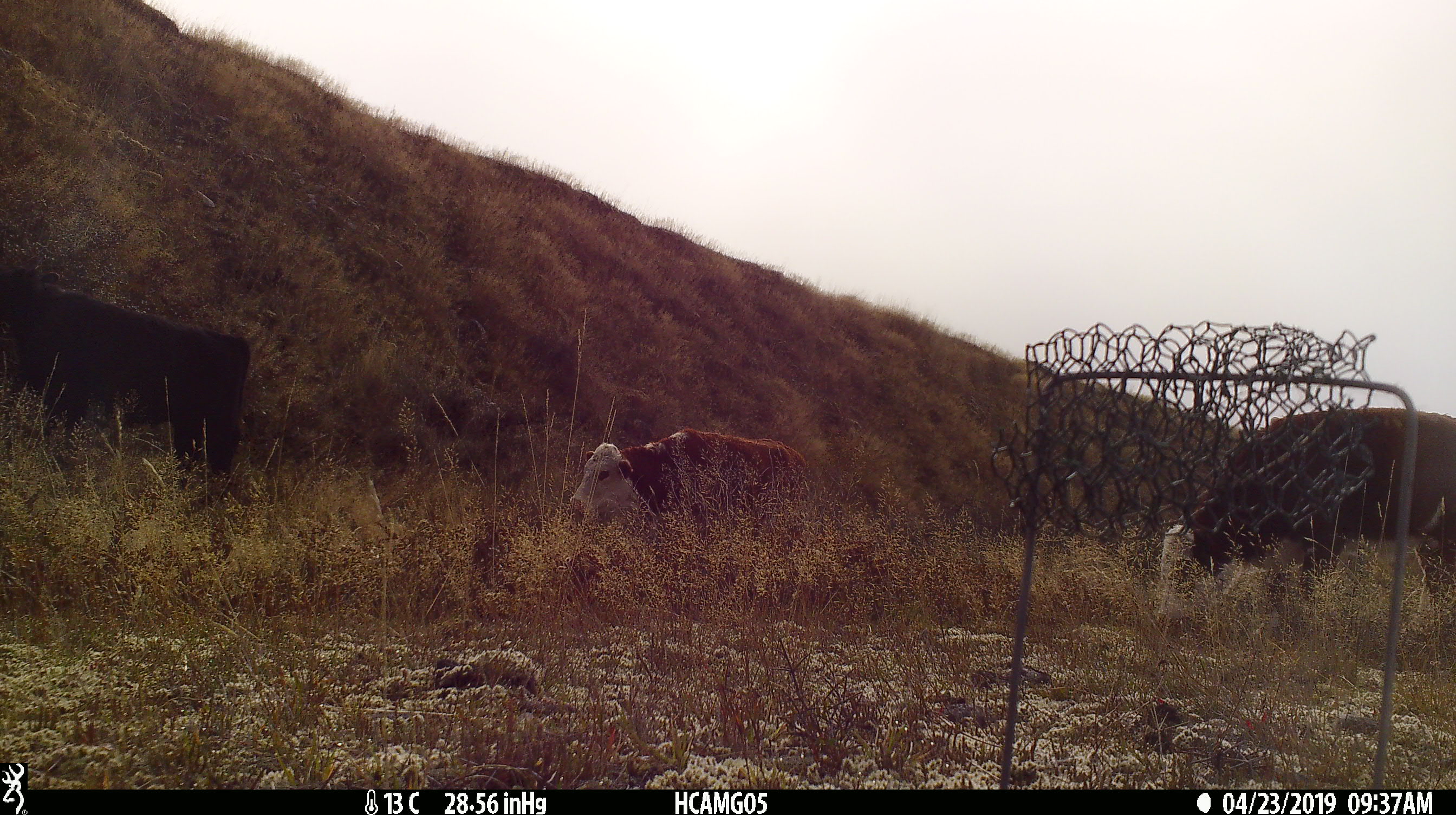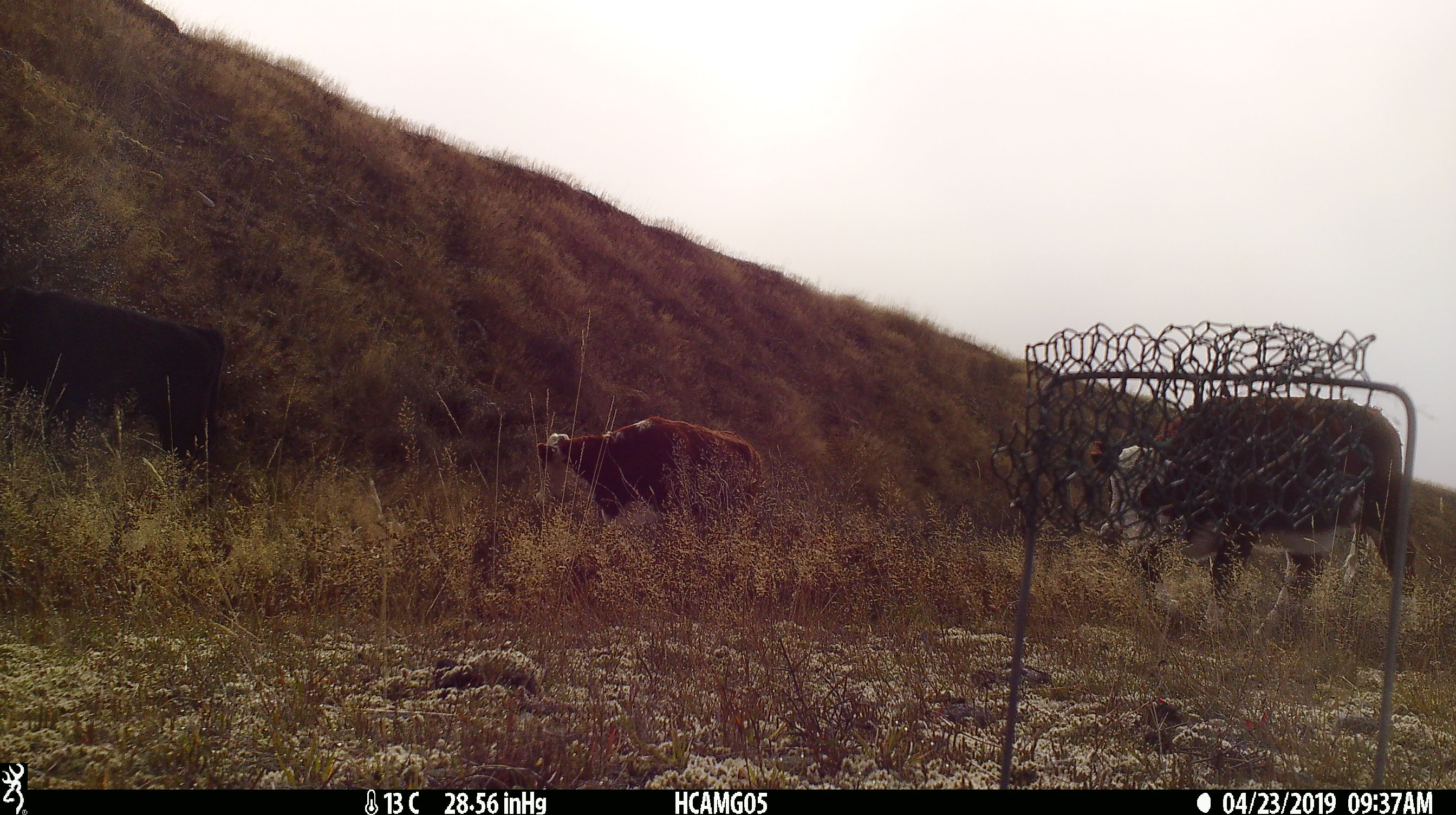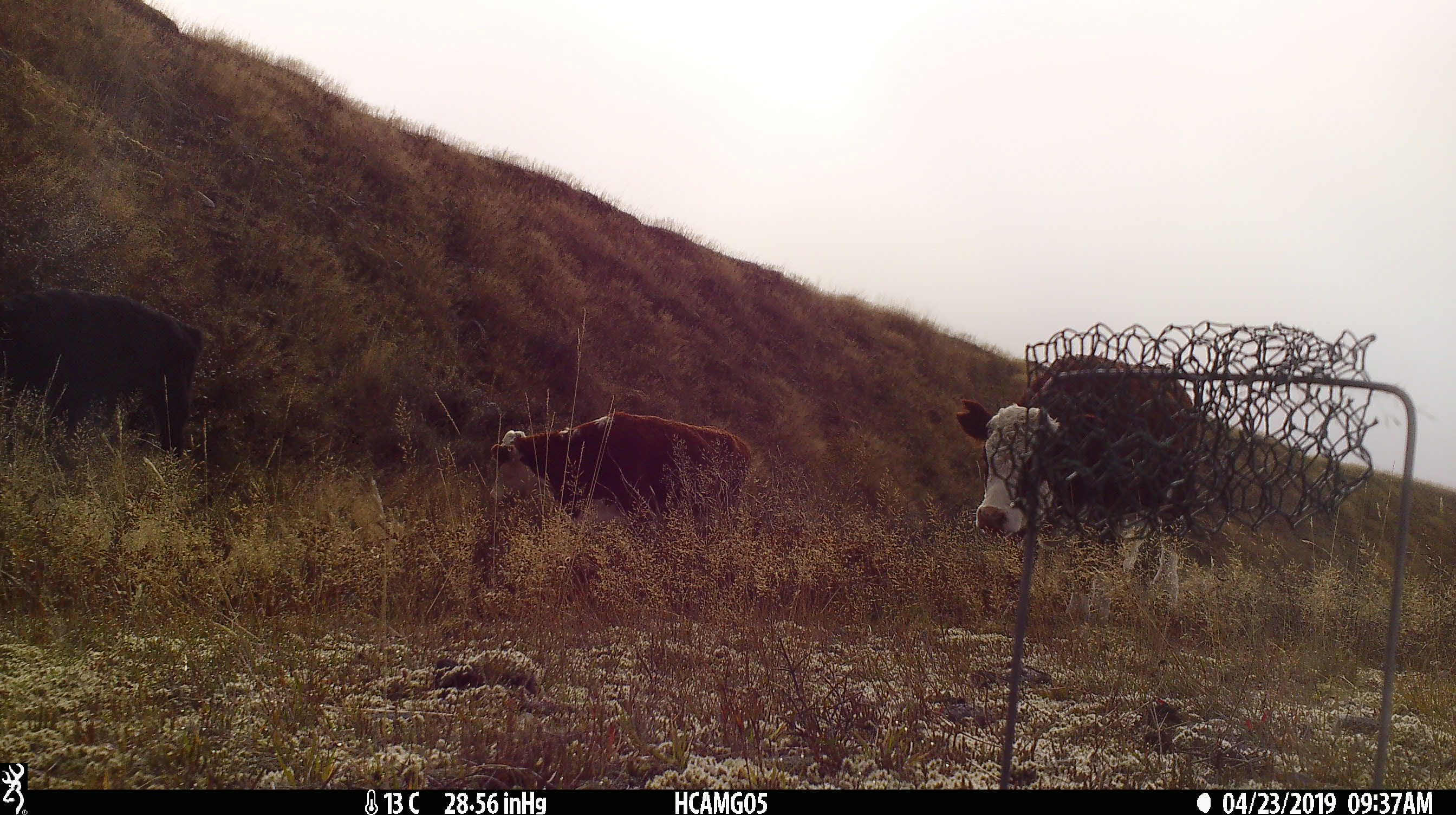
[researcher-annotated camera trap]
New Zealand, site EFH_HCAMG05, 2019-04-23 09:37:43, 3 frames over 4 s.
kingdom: Animalia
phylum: Chordata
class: Mammalia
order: Artiodactyla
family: Bovidae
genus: Bos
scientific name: Bos taurus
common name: domestic cow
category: cow